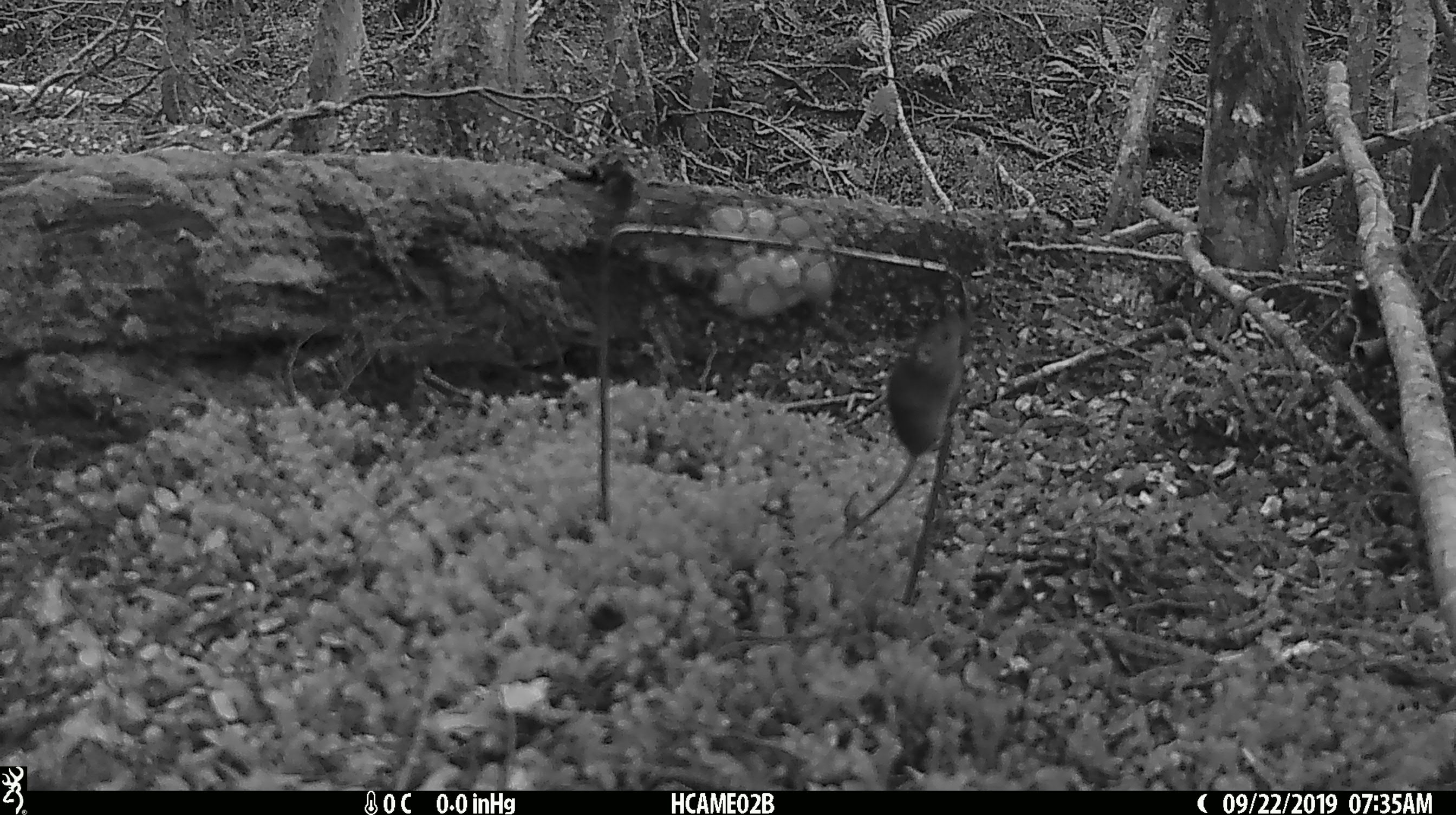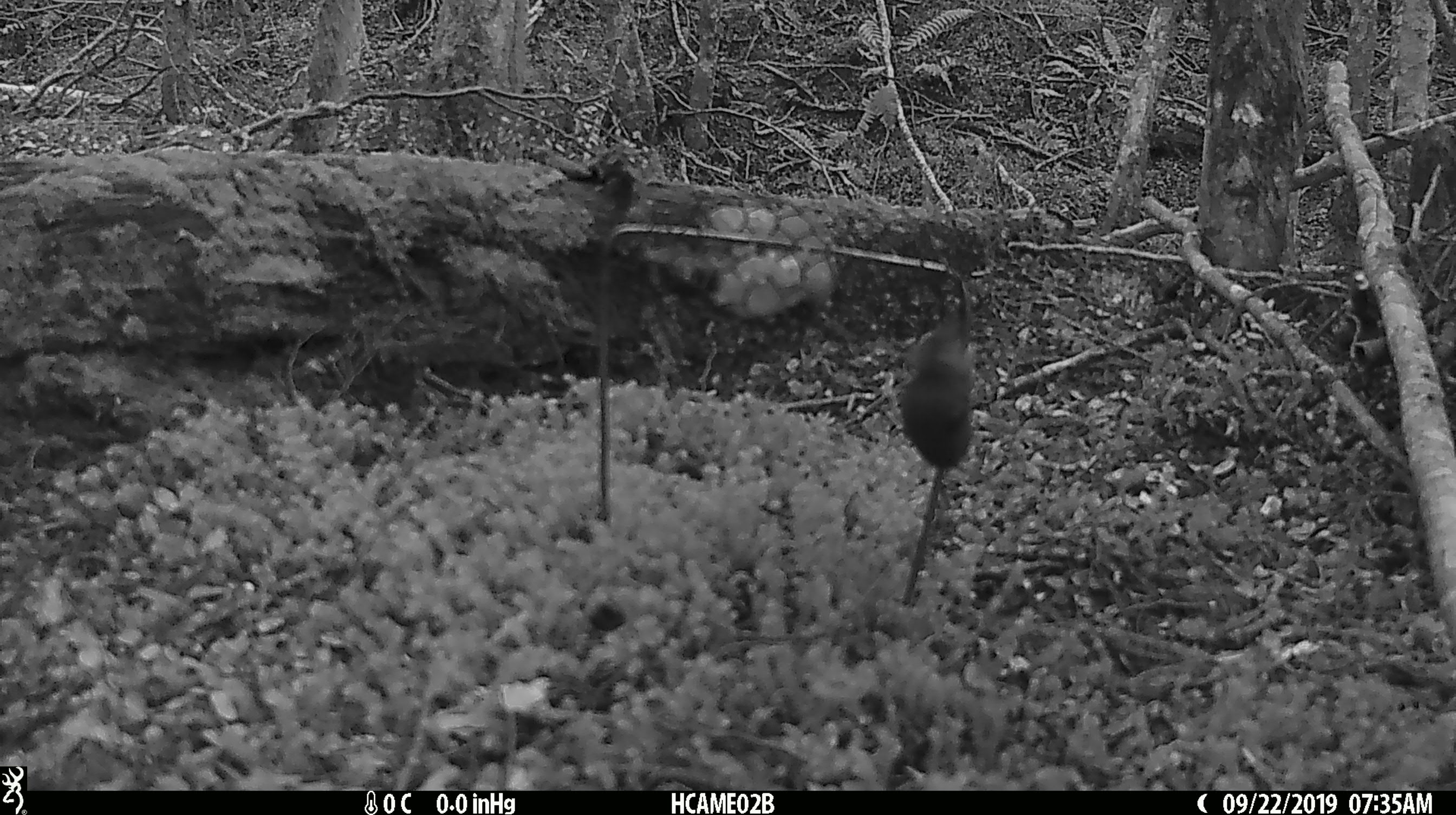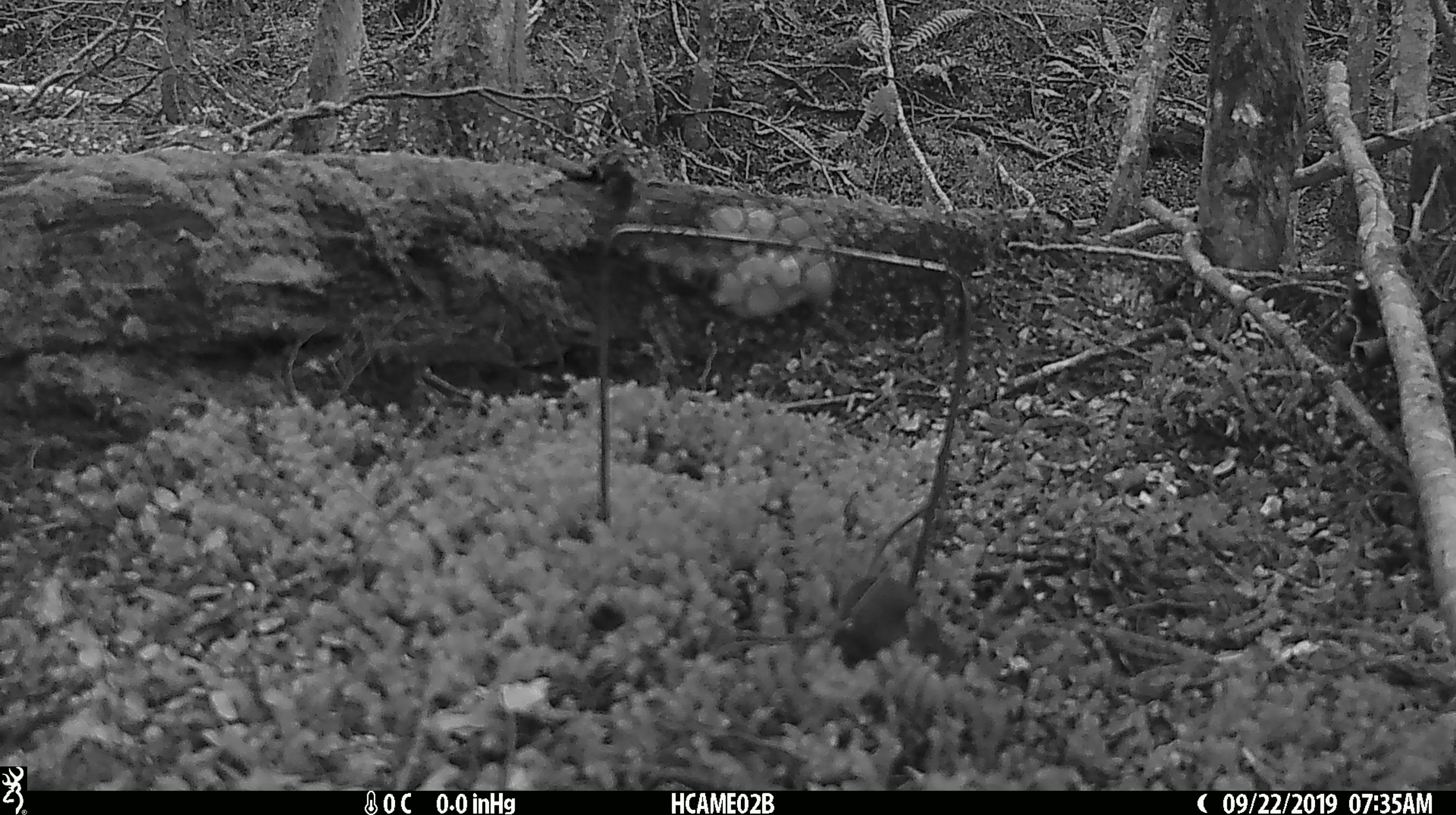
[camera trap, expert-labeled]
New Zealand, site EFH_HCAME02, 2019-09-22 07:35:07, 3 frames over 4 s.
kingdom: Animalia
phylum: Chordata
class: Mammalia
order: Rodentia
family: Muridae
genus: Mus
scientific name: Mus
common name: mouse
Mouse (Mus).